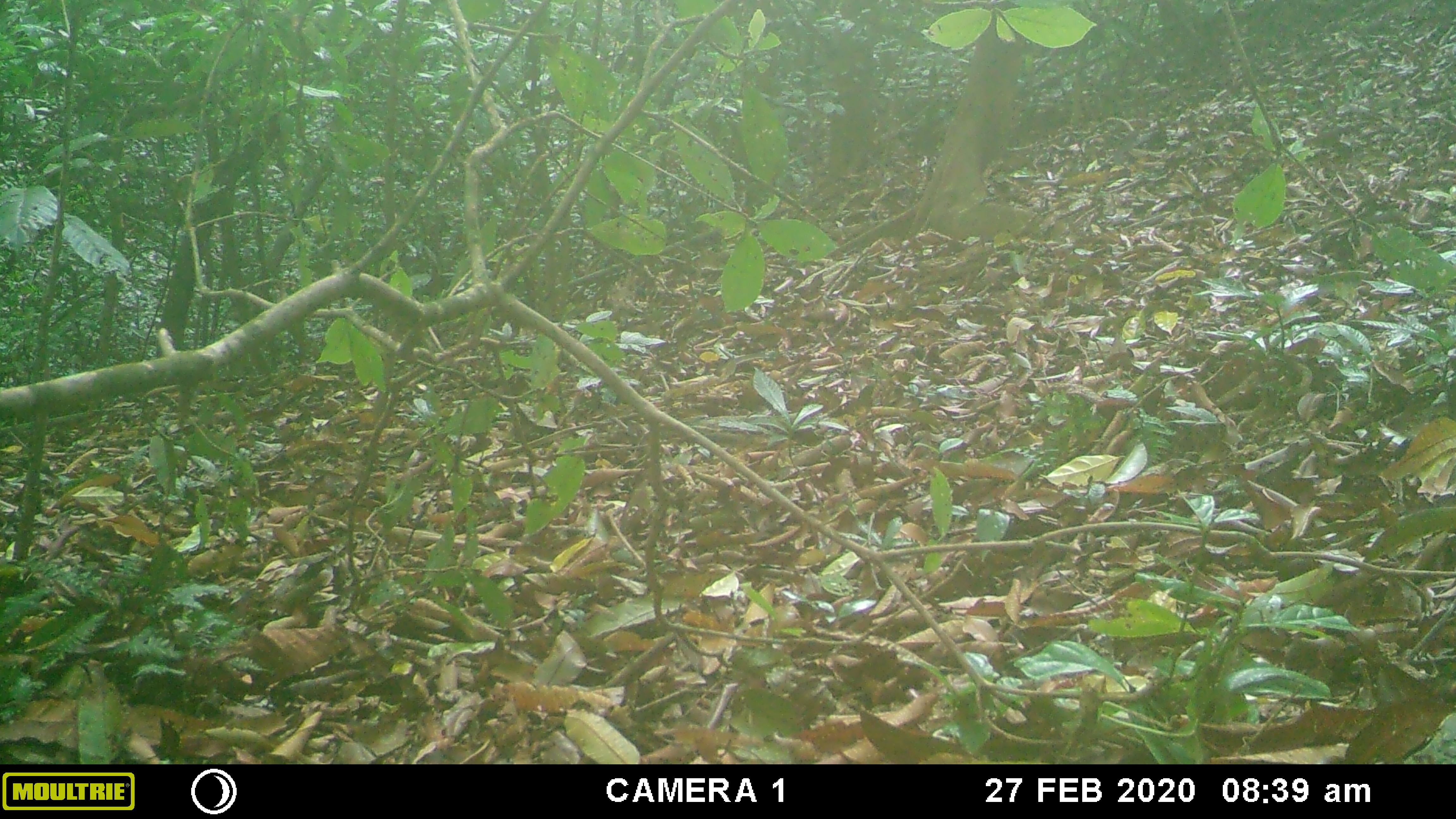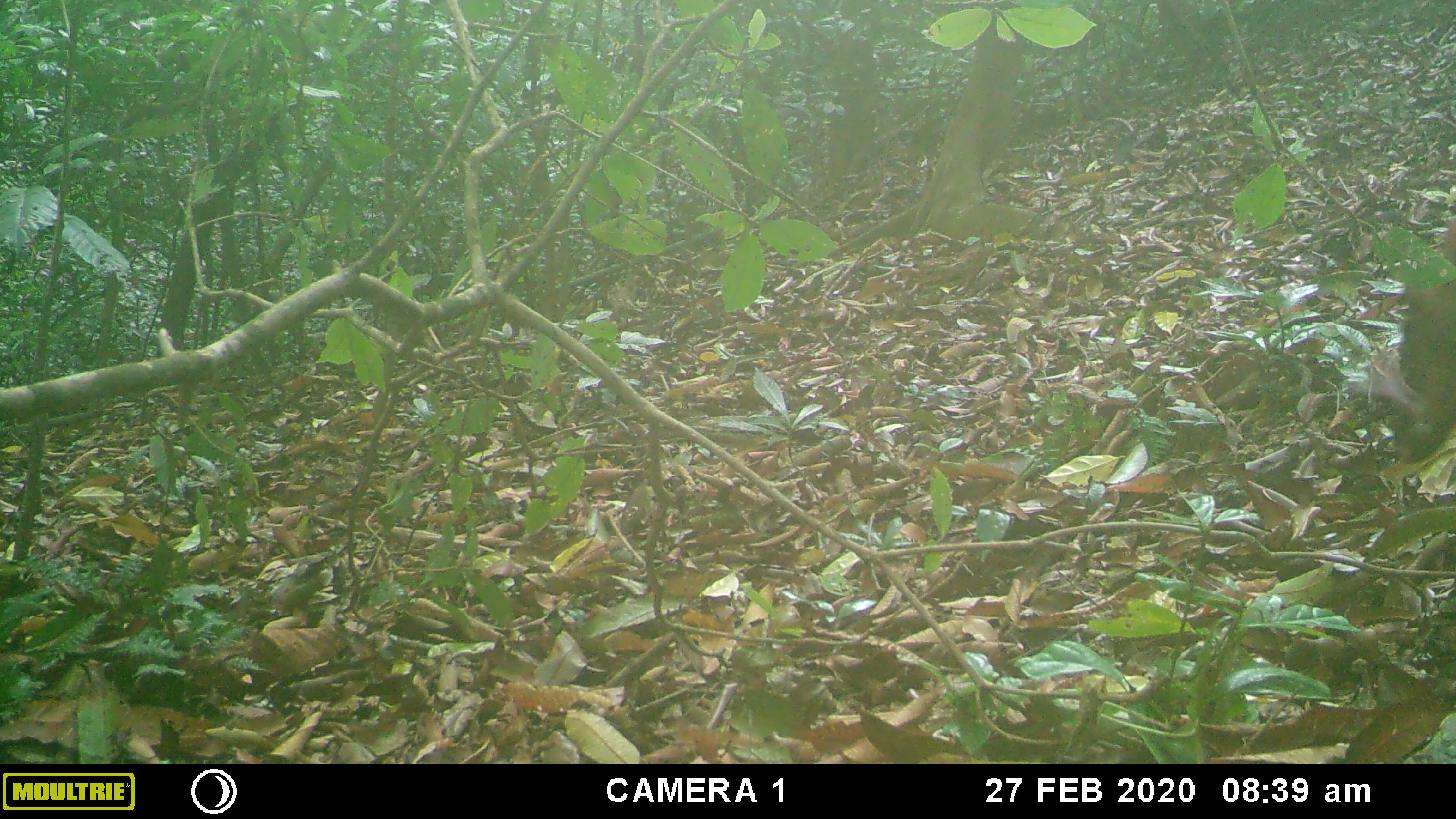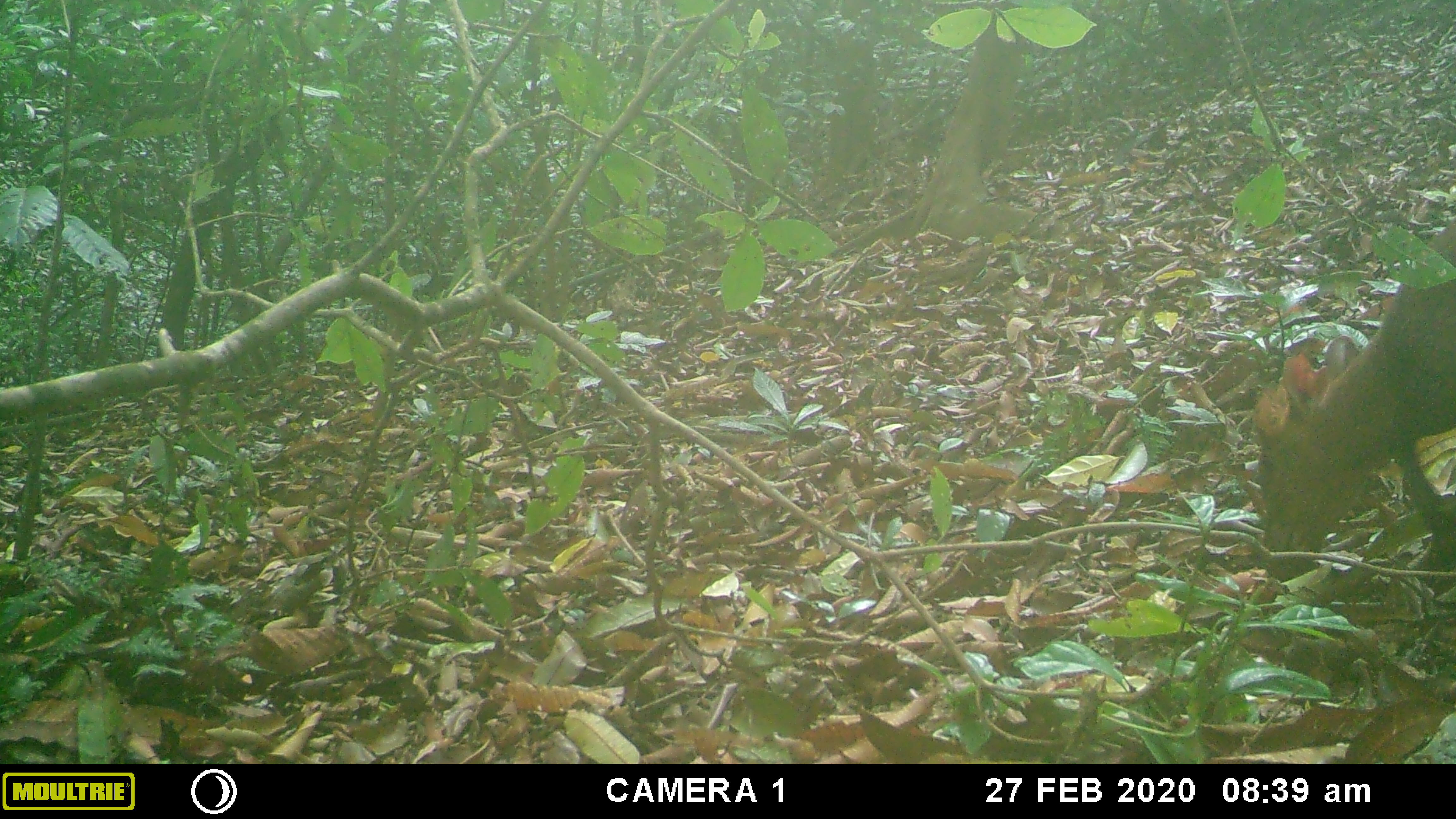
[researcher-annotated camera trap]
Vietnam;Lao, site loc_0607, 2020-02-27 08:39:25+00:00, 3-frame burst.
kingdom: Animalia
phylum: Chordata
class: Mammalia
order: Artiodactyla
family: Cervidae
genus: Muntiacus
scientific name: Muntiacus rooseveltorum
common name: roosevelt's muntjac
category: roosevelts muntjac group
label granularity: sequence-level